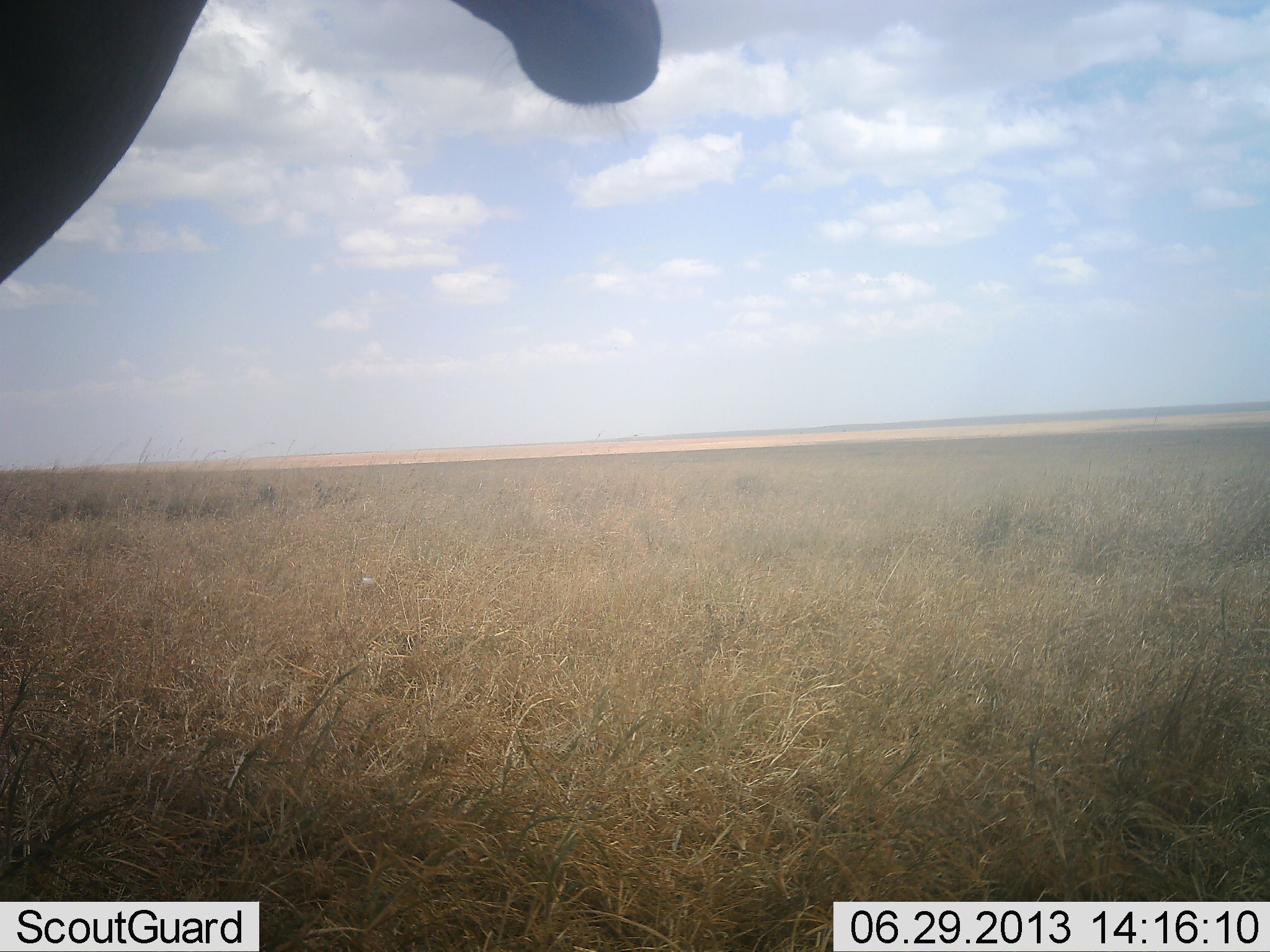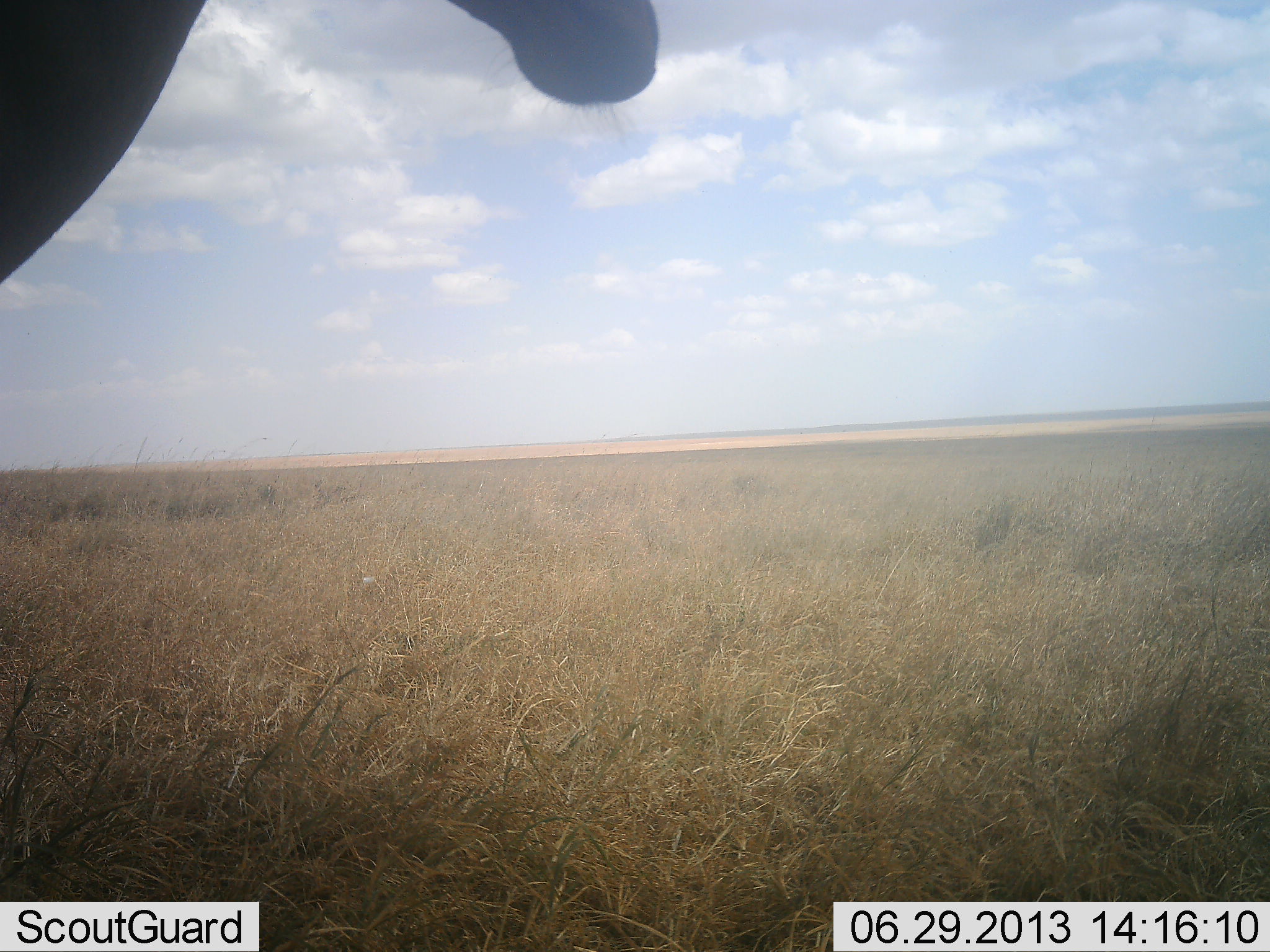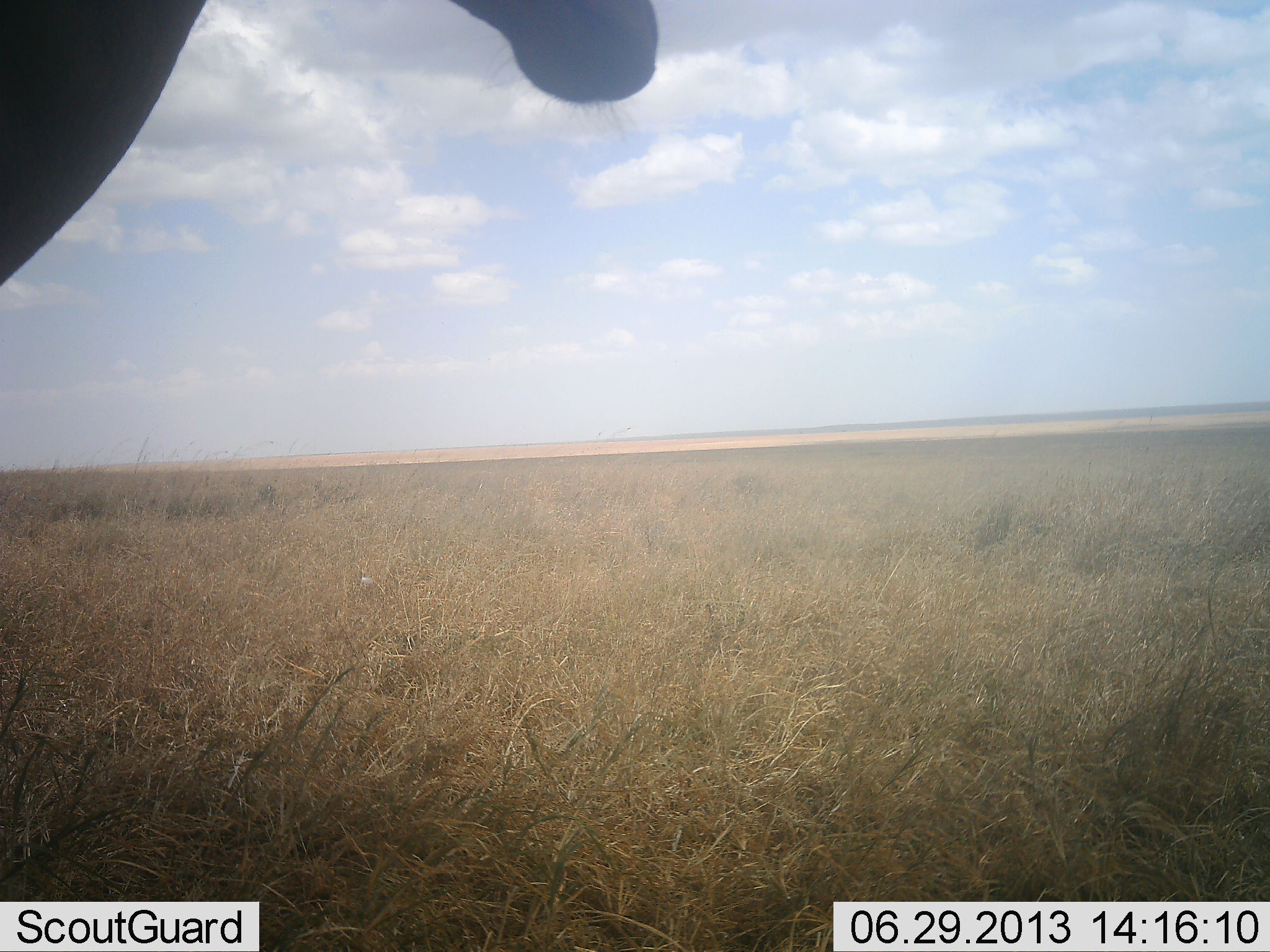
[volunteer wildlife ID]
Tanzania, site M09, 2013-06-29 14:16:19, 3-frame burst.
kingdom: Animalia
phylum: Chordata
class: Mammalia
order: Artiodactyla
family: Bovidae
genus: Alcelaphus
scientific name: Alcelaphus buselaphus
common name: hartebeest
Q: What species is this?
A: Hartebeest (Alcelaphus buselaphus).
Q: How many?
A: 1.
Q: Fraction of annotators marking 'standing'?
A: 100%.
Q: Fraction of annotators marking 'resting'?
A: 0%.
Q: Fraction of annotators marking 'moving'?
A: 0%.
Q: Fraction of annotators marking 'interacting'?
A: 0%.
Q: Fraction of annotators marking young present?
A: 0%.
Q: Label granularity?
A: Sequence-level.